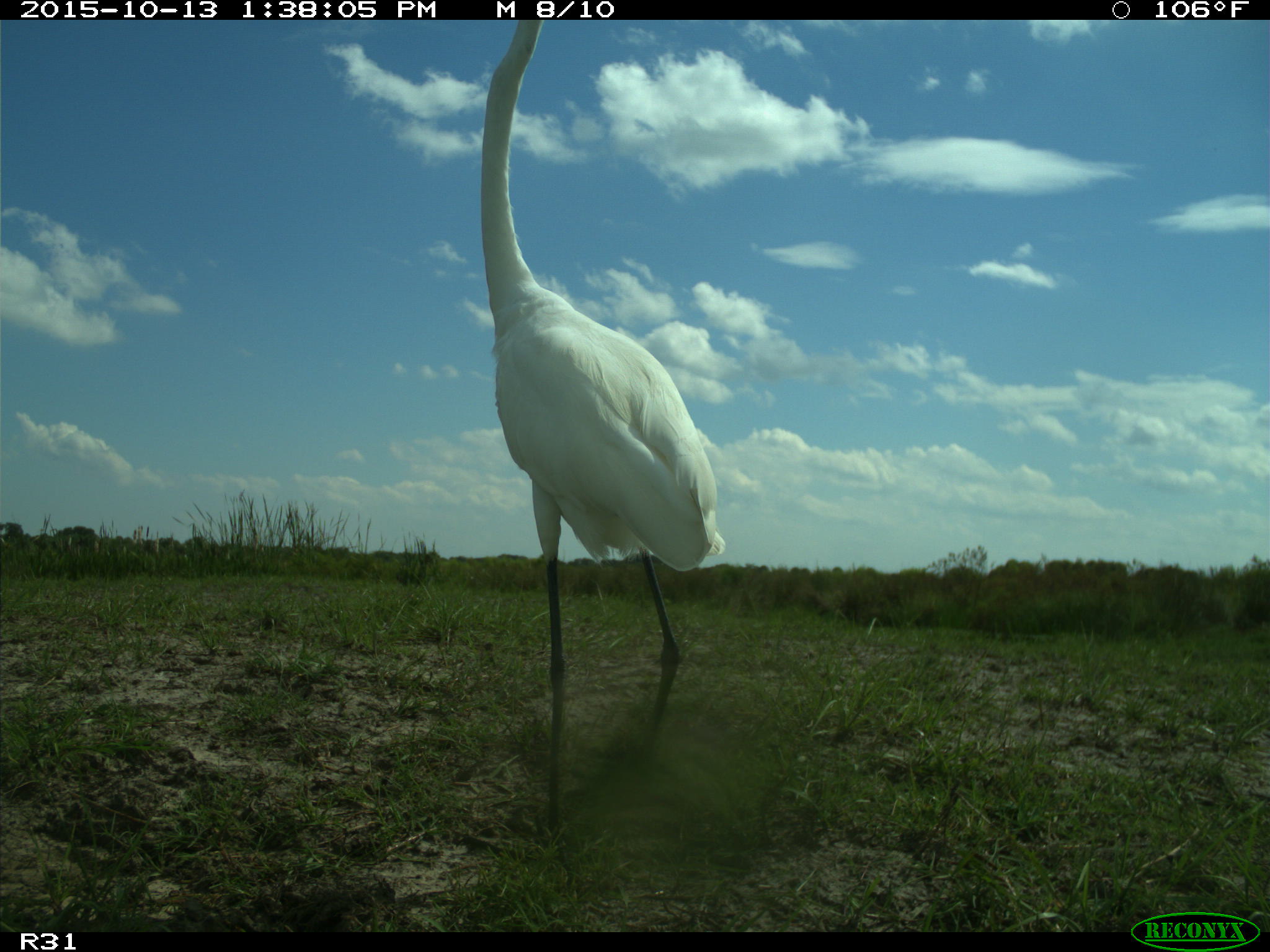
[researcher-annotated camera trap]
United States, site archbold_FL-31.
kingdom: Animalia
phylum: Chordata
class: Aves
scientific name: Aves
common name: birds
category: unidentified bird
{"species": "unidentified bird (birds) (Aves)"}